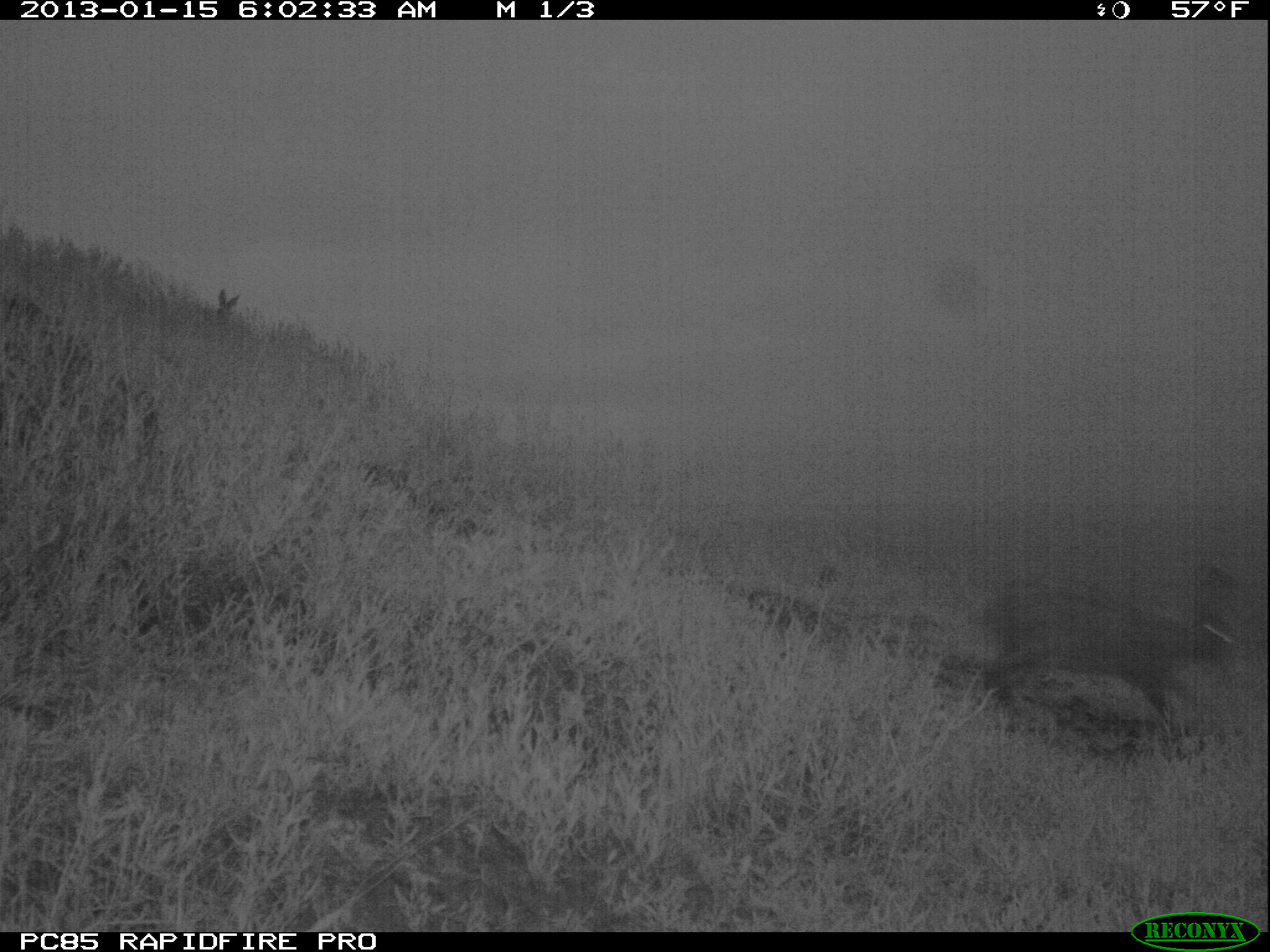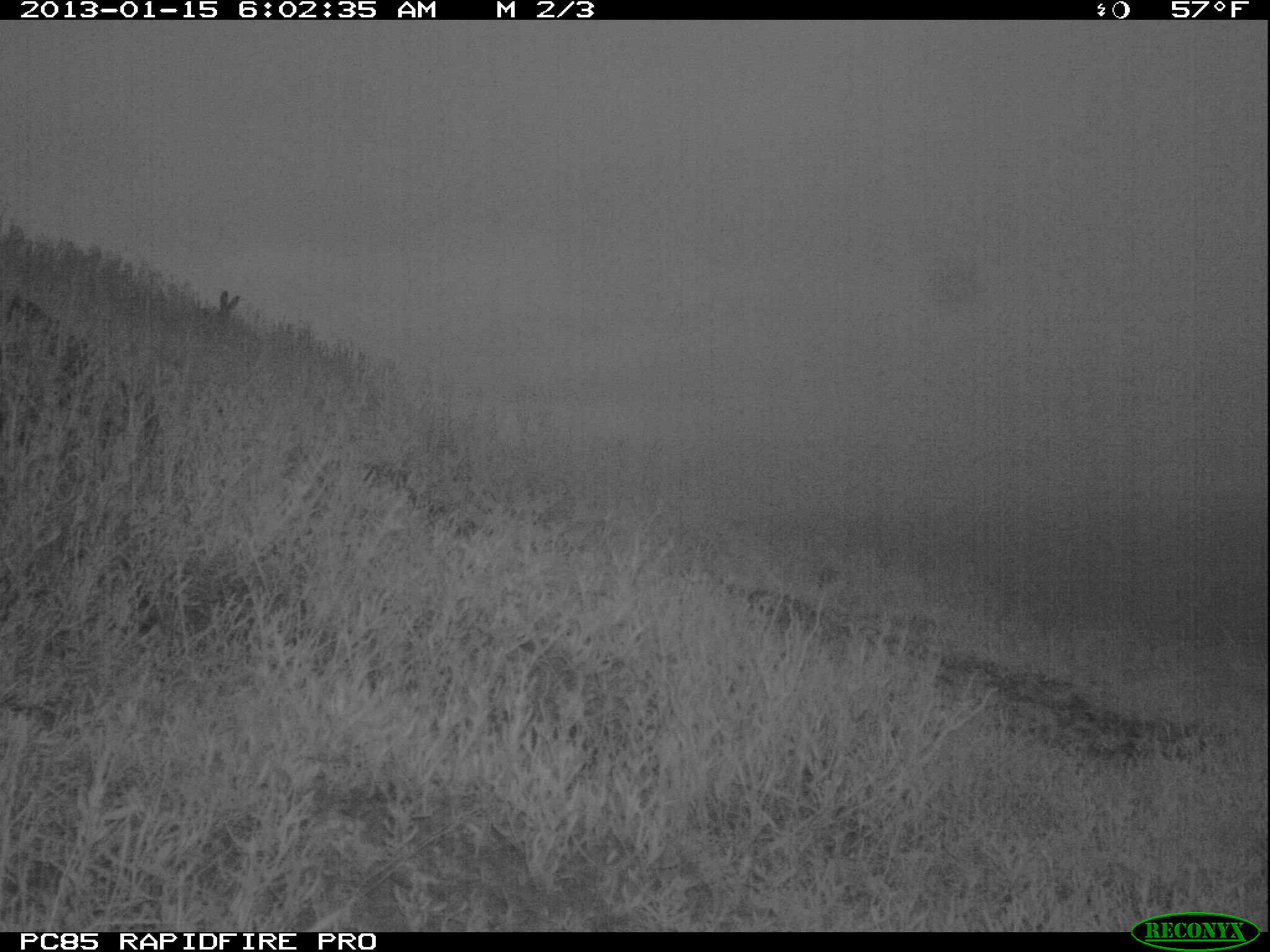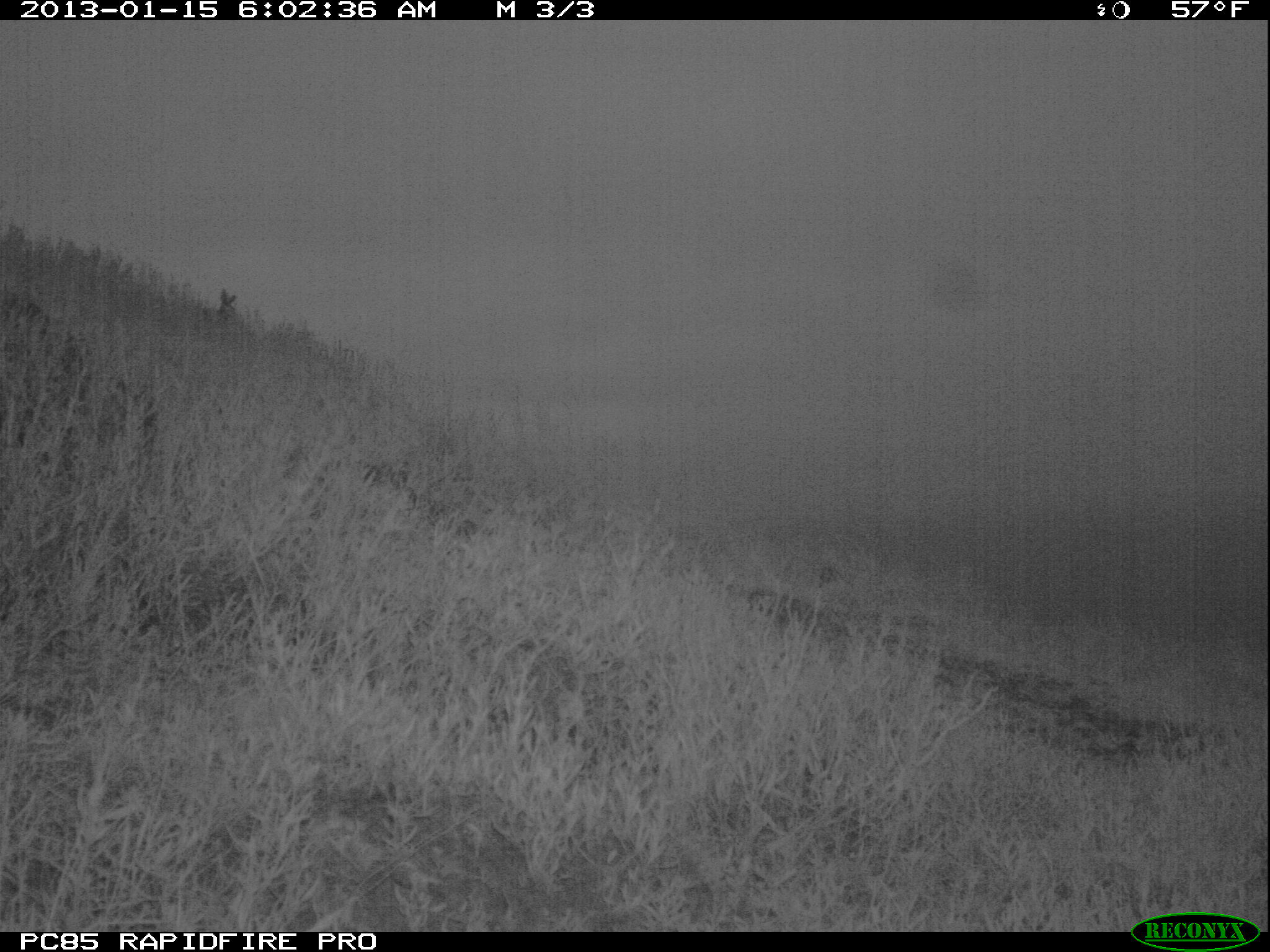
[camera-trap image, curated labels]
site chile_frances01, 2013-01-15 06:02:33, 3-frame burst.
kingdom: Animalia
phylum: Chordata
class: Mammalia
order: Lagomorpha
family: Leporidae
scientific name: Leporidae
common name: rabbits and hares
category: rabbit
Rabbit (rabbits and hares) (Leporidae).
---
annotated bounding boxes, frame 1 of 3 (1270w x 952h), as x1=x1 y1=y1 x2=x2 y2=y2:
rabbit: x1=964 y1=563 x2=1258 y2=749; x1=210 y1=278 x2=244 y2=324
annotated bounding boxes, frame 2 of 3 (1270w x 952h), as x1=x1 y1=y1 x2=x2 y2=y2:
rabbit: x1=213 y1=289 x2=238 y2=321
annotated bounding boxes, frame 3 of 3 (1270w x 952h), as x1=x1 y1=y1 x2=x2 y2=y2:
rabbit: x1=211 y1=287 x2=238 y2=324